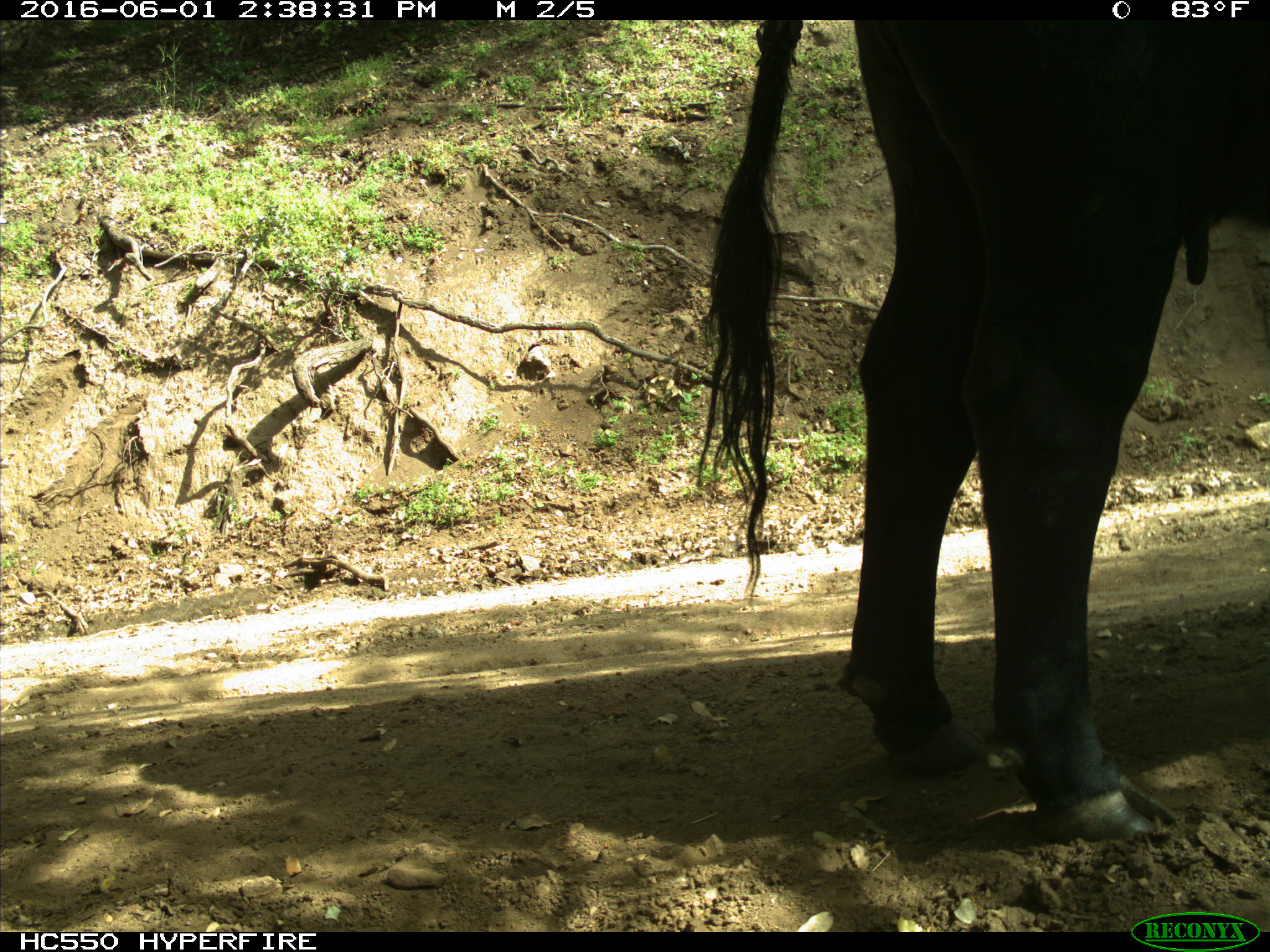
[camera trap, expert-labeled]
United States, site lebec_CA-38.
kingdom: Animalia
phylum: Chordata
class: Mammalia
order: Artiodactyla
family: Bovidae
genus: Bos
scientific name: Bos taurus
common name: domestic cow